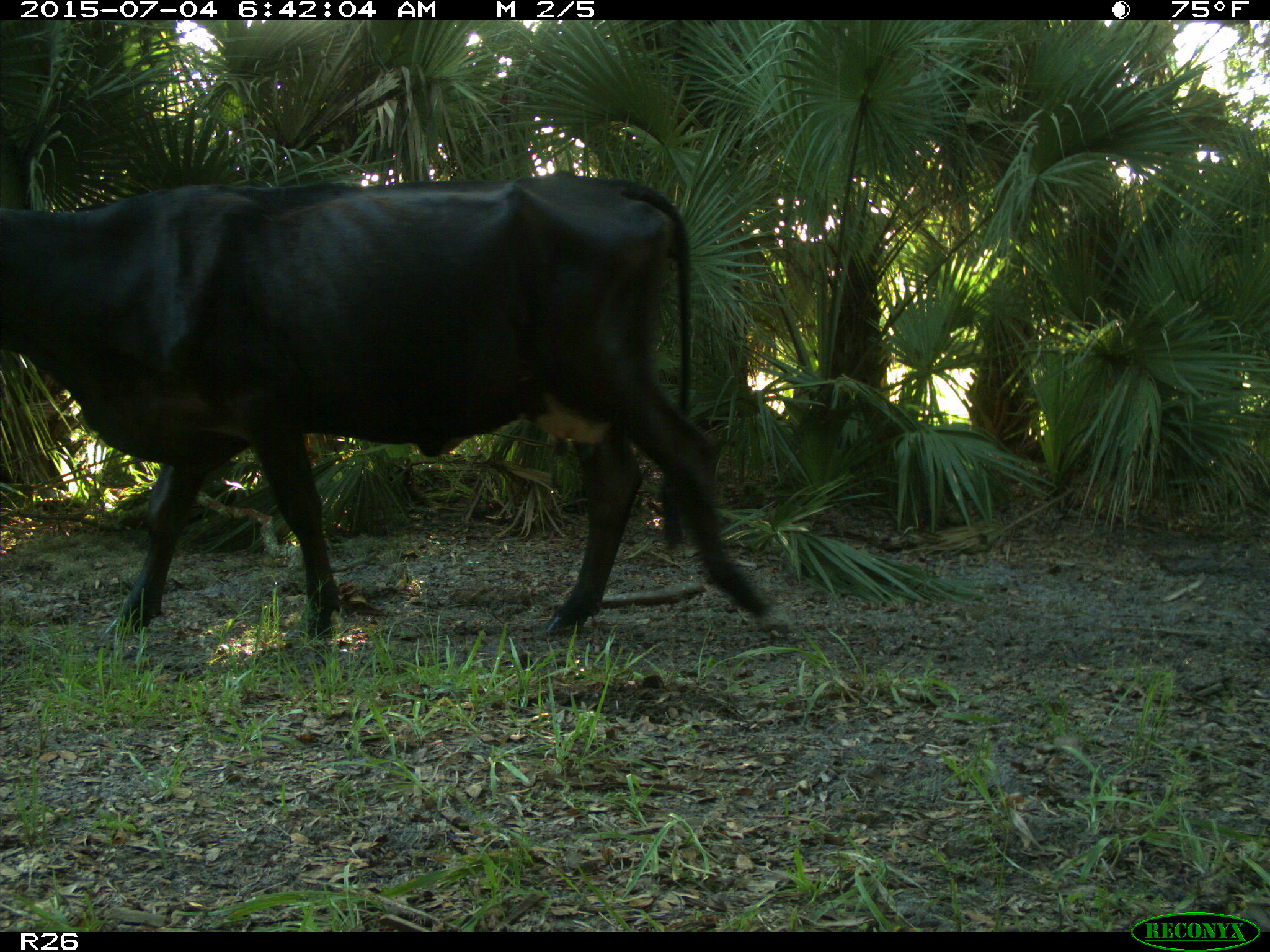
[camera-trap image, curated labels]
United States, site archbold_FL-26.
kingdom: Animalia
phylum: Chordata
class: Mammalia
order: Artiodactyla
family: Bovidae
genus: Bos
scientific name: Bos taurus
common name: domestic cow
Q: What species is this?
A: Bos taurus (domestic cow).